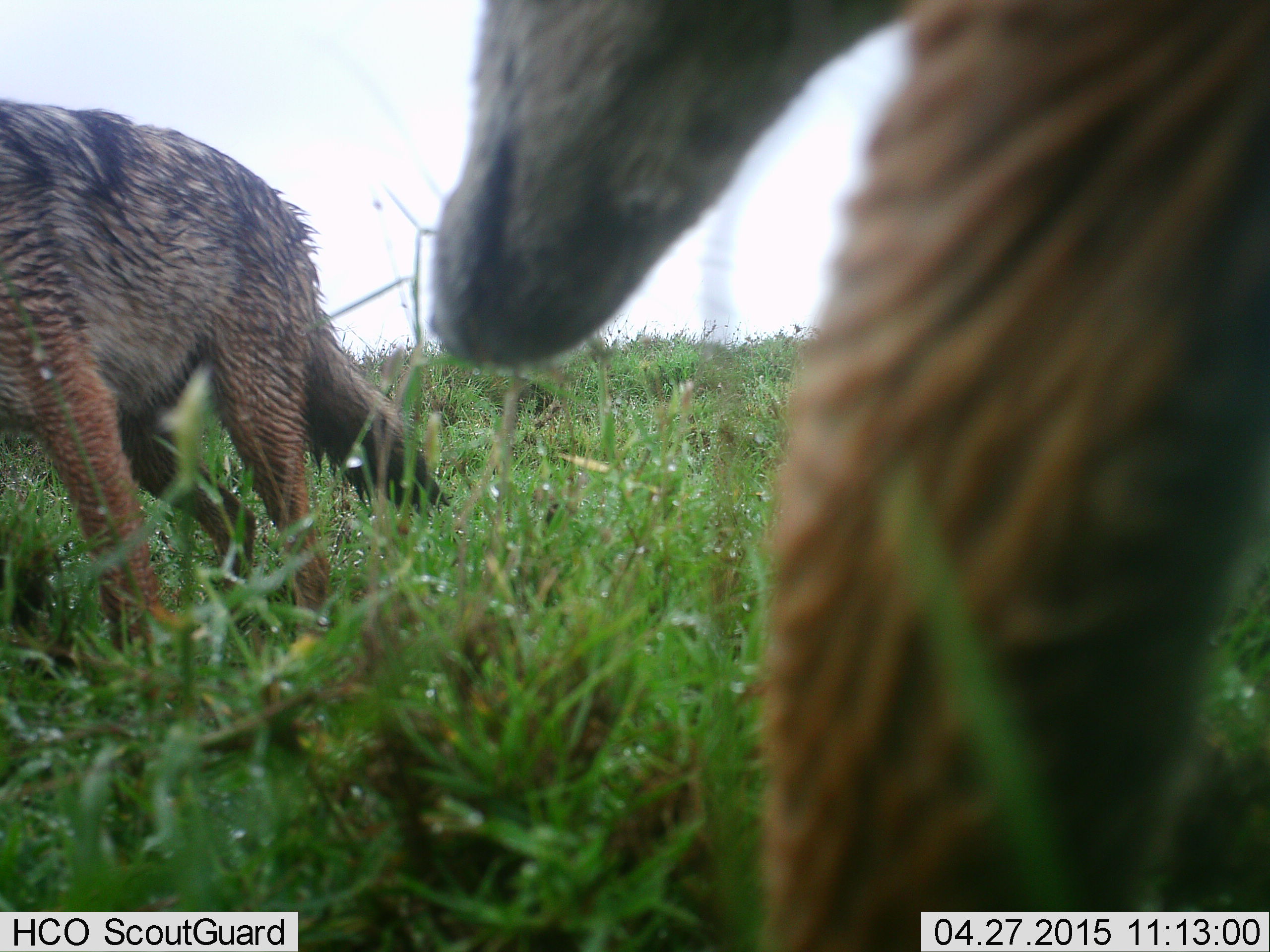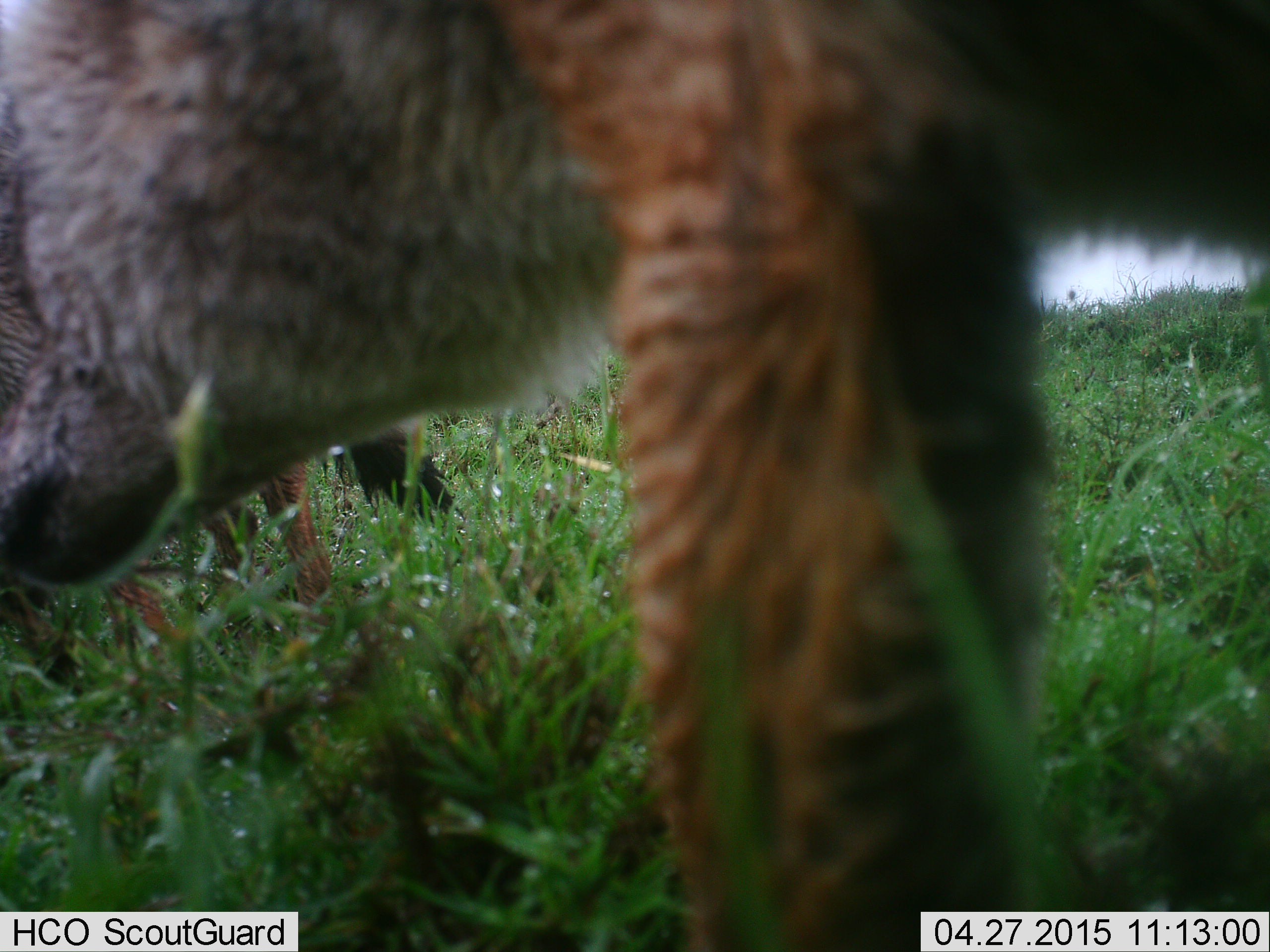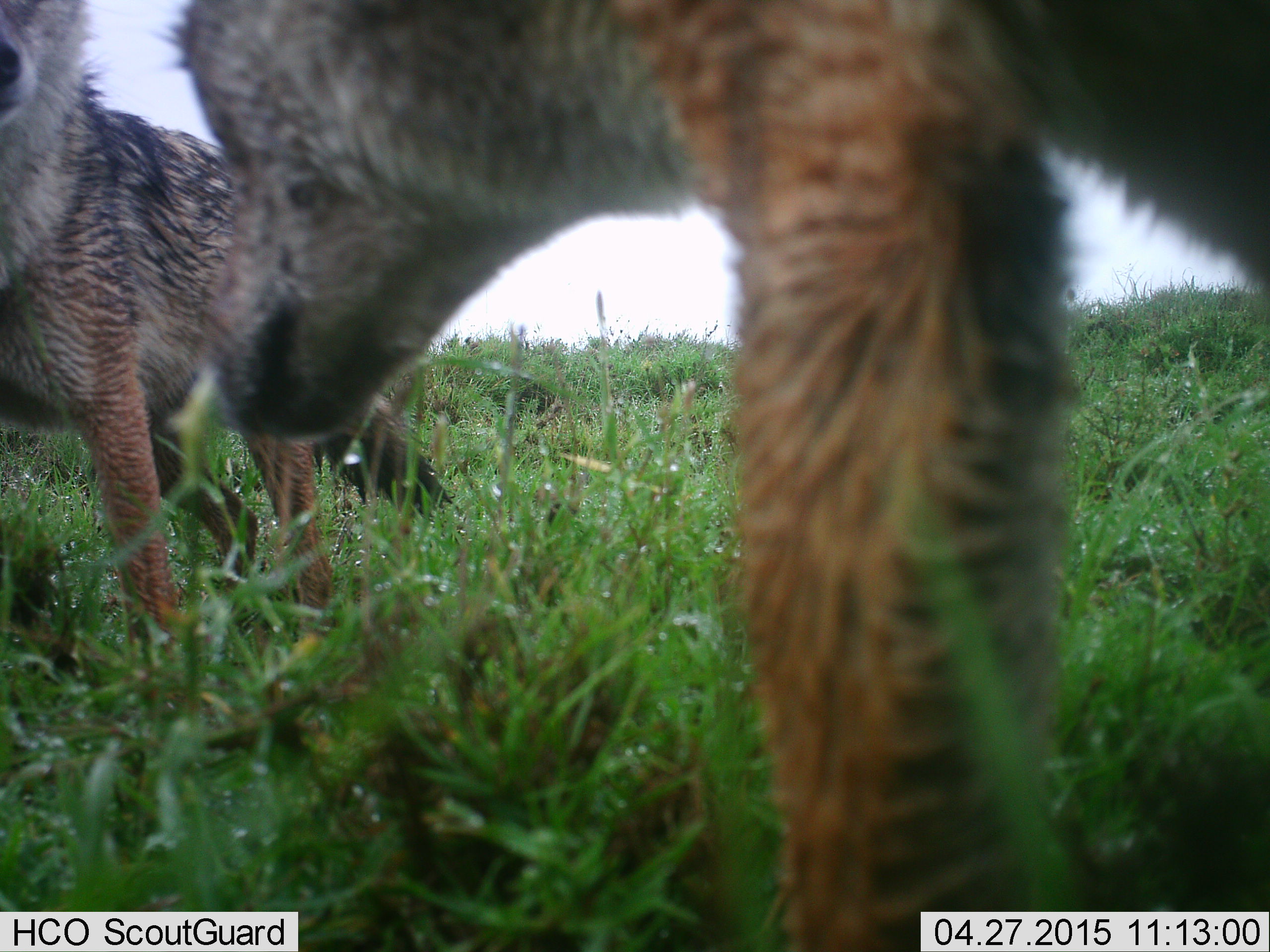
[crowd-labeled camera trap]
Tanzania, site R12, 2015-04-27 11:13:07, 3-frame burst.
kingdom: Animalia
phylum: Chordata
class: Mammalia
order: Carnivora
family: Canidae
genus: Lupulella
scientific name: Lupulella mesomelas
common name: black-backed jackal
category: jackal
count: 2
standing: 60%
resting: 0%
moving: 60%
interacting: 20%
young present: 0%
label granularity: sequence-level